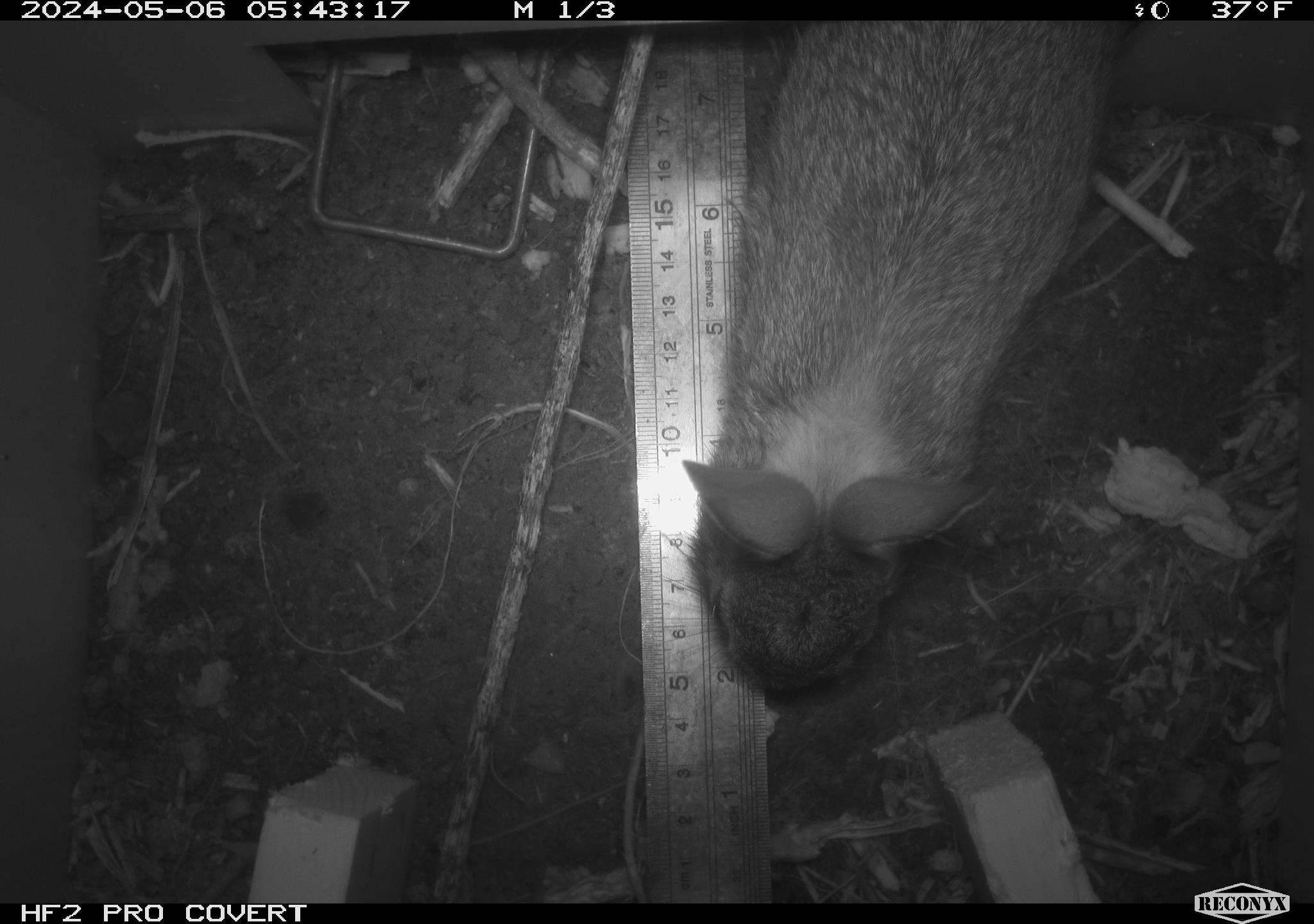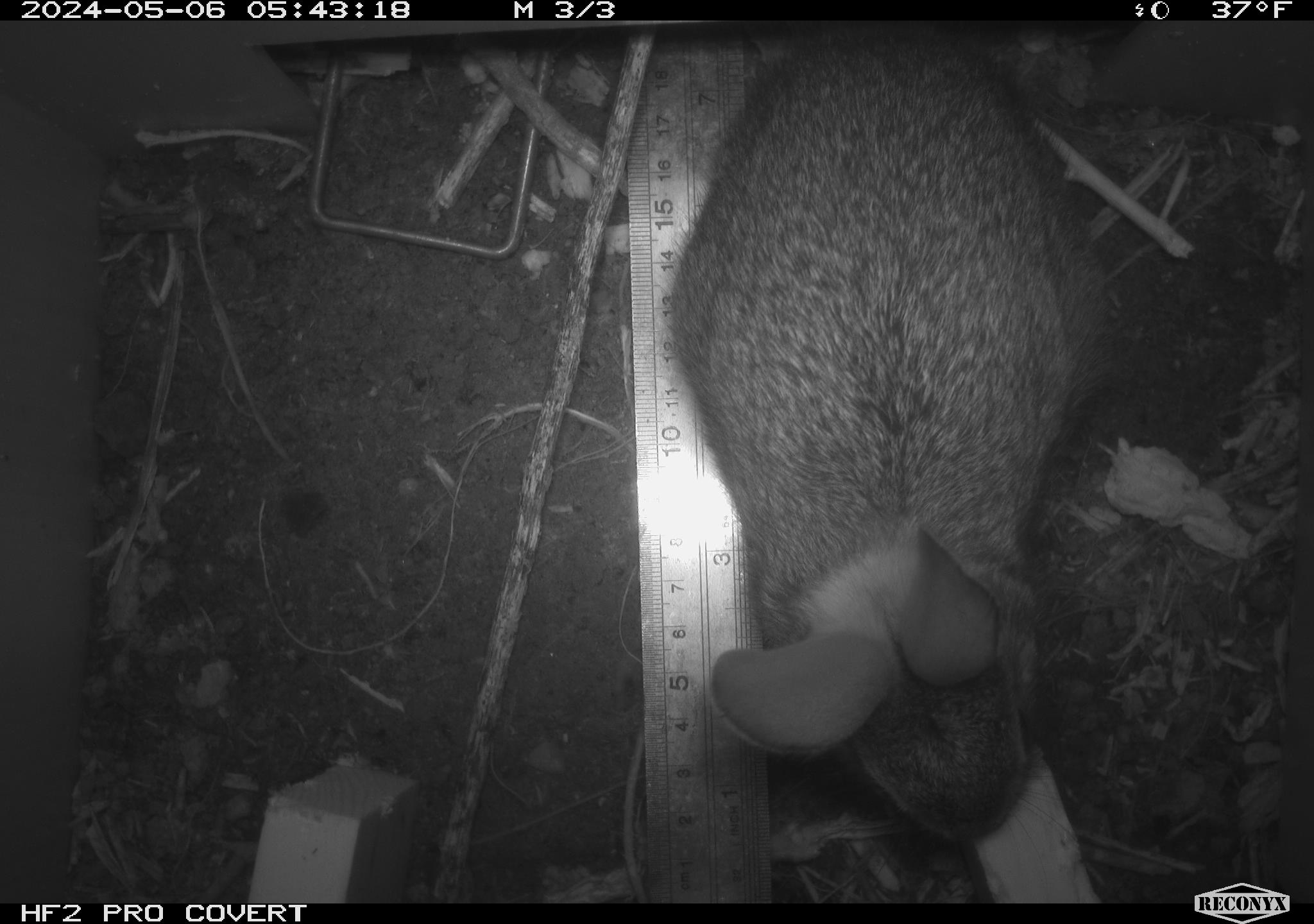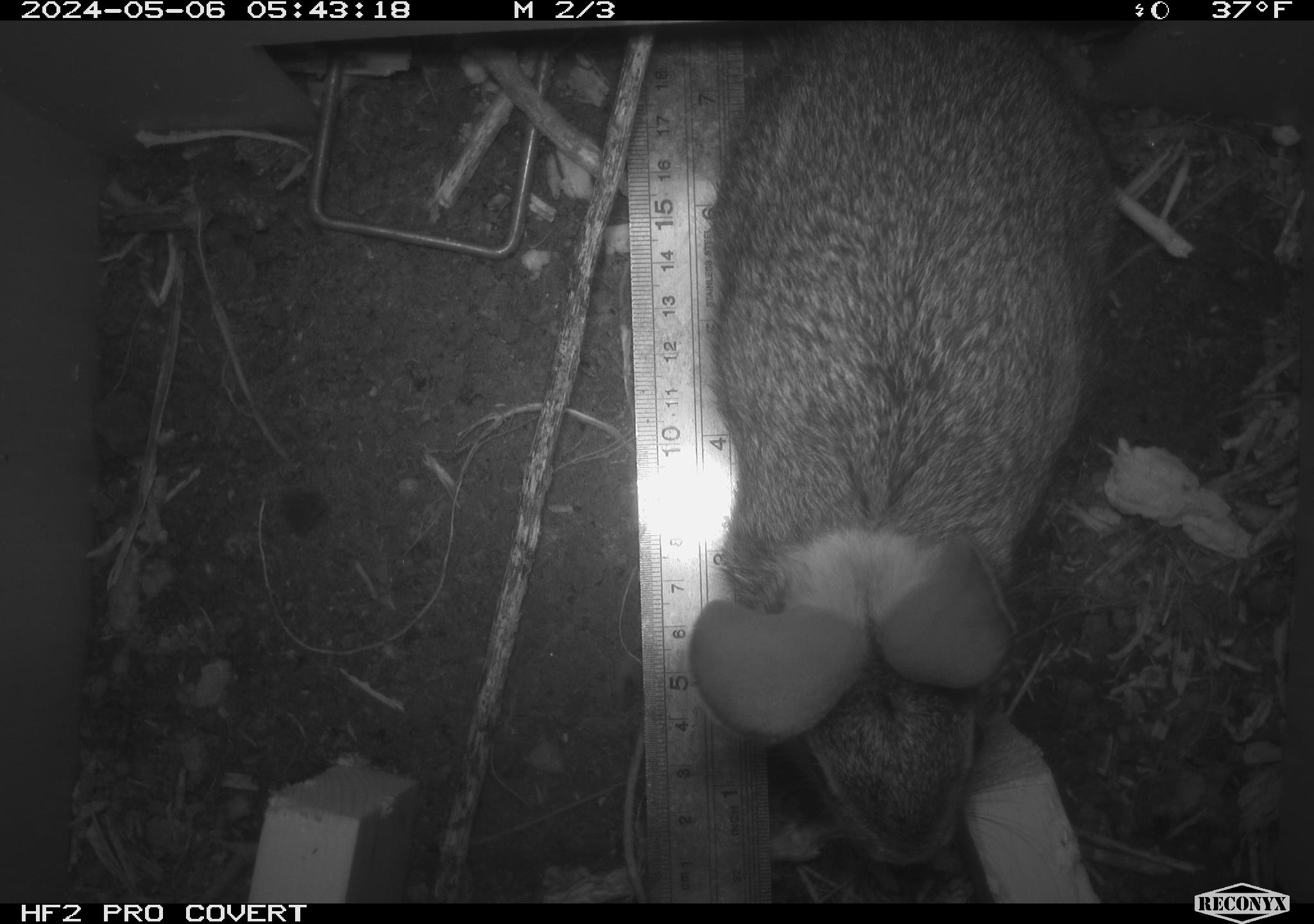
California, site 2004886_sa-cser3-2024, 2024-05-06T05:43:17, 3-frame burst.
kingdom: Animalia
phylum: Chordata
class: Mammalia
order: Lagomorpha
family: Leporidae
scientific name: Leporidae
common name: rabbit or hare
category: rabbit and hare family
Rabbit and hare family (rabbit or hare) (Leporidae).